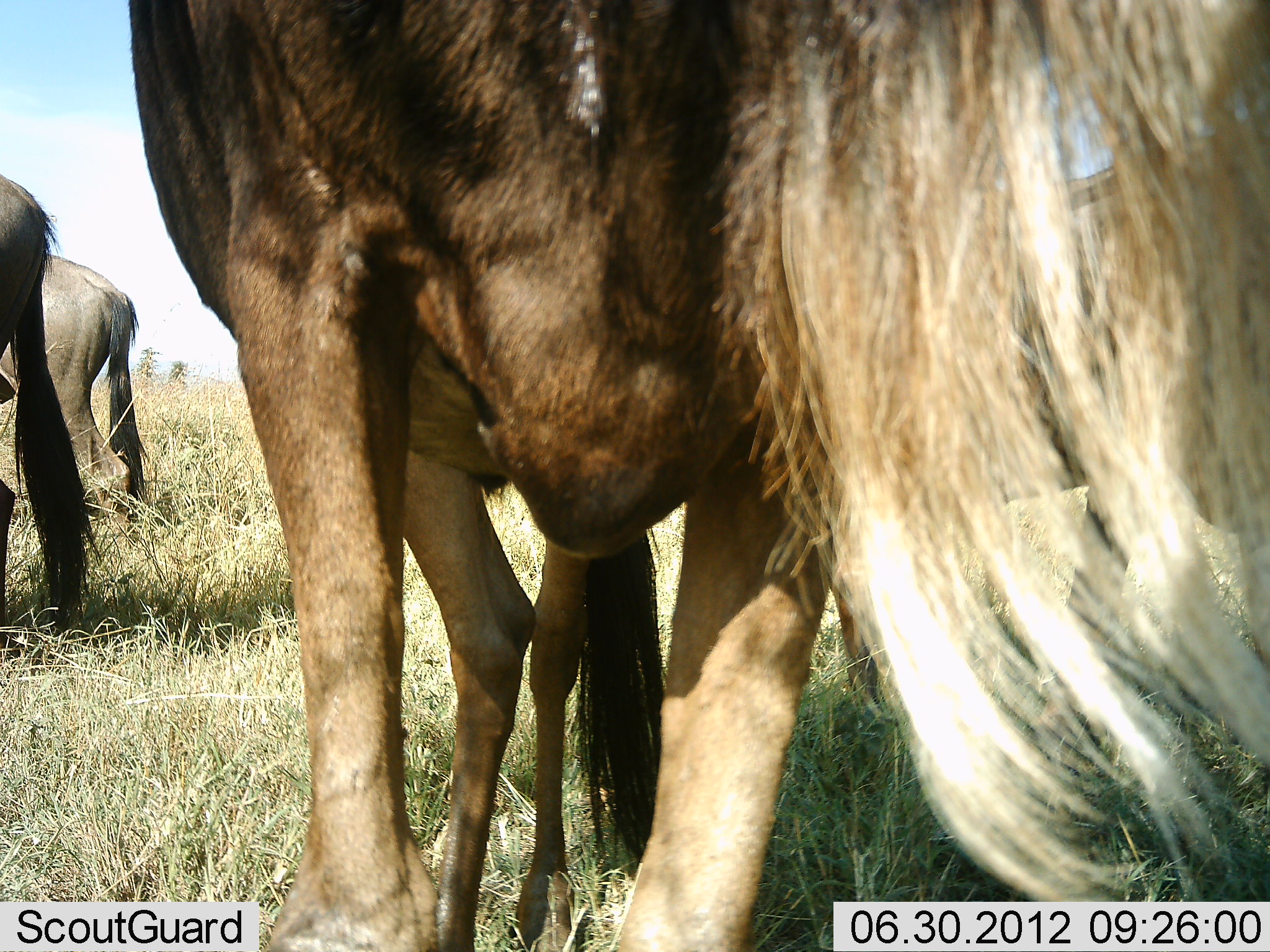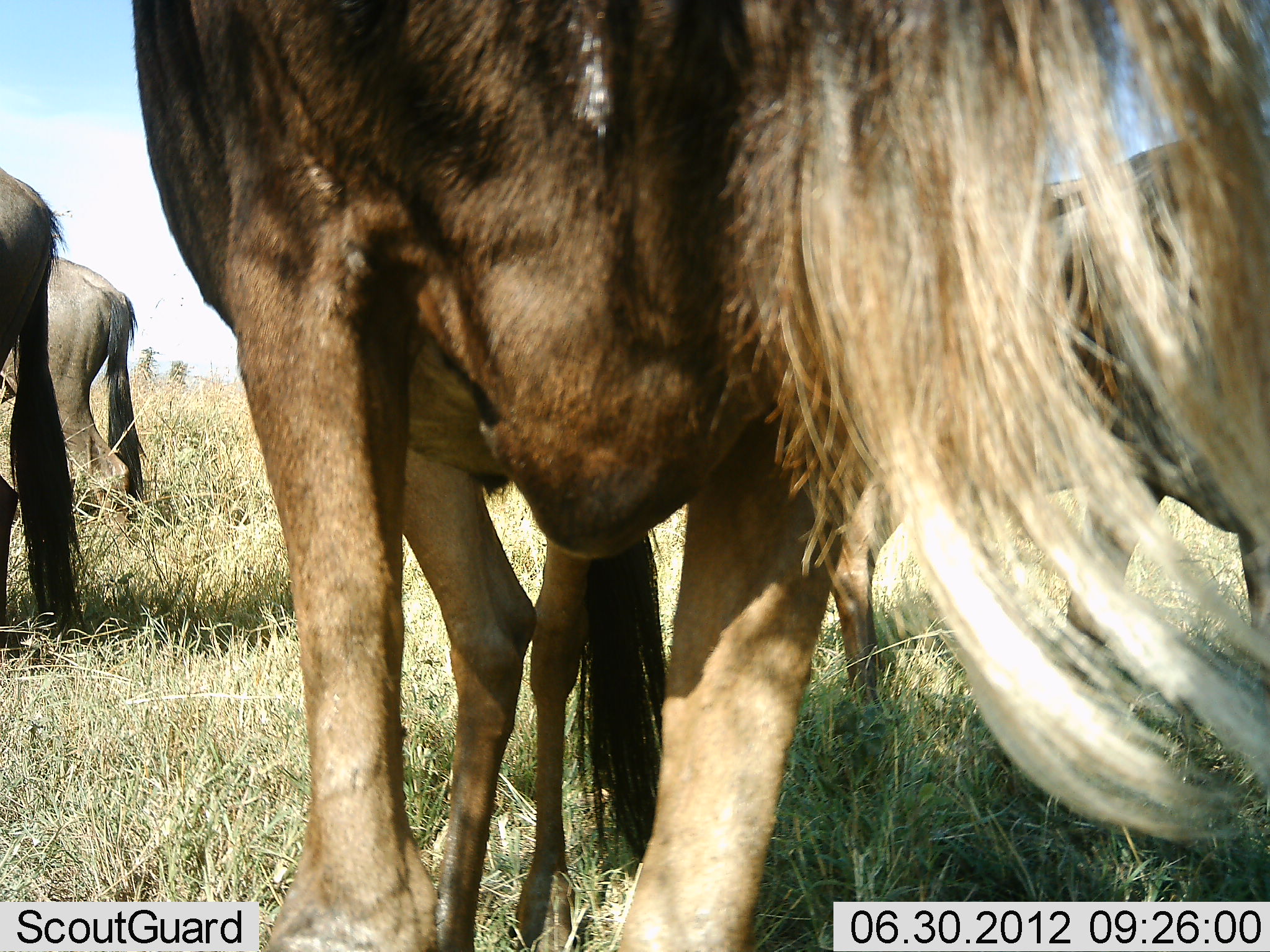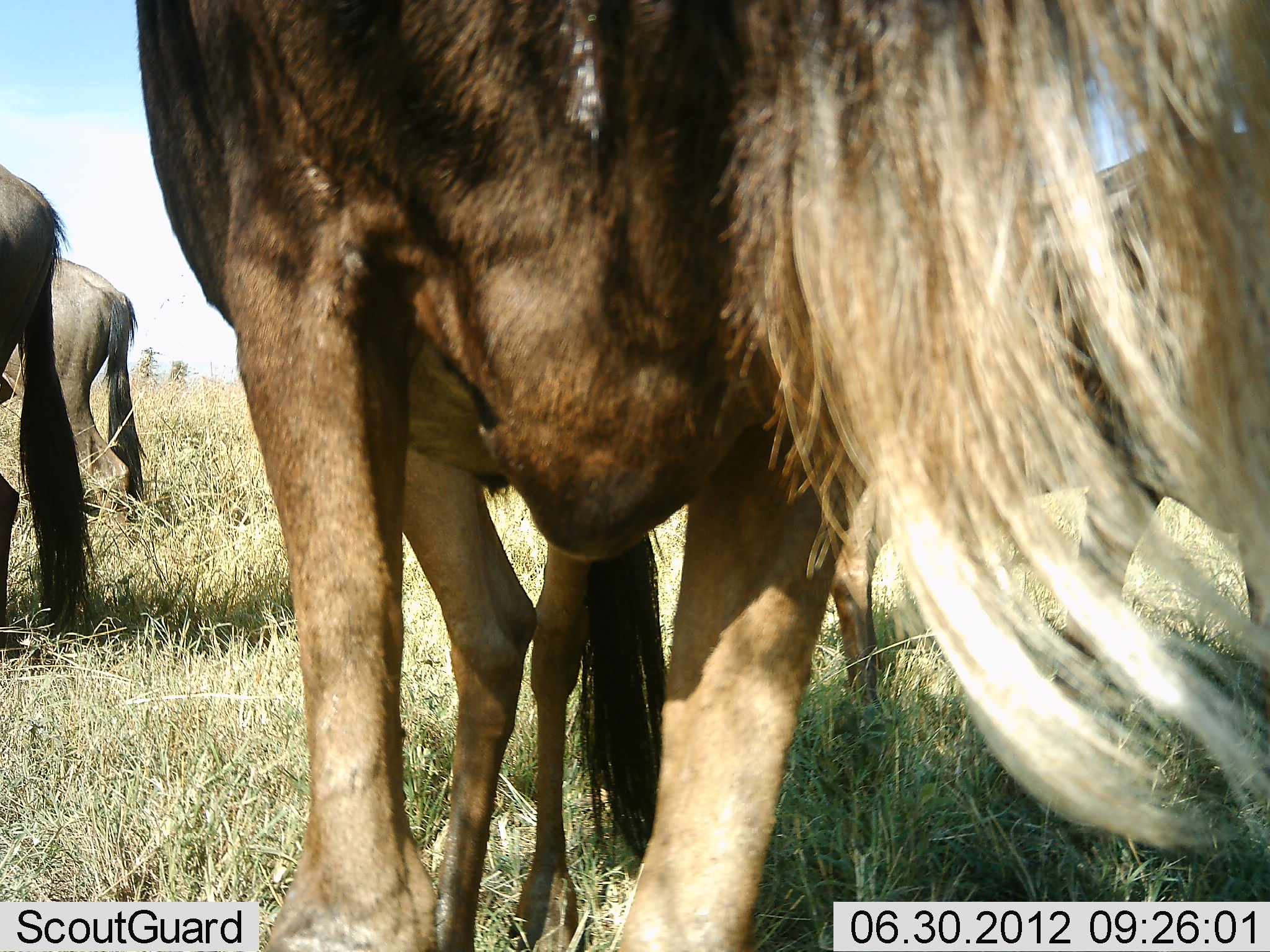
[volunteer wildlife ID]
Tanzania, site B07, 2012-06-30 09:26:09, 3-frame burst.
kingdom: Animalia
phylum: Chordata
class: Mammalia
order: Artiodactyla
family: Bovidae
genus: Connochaetes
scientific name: Connochaetes taurinus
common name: blue wildebeest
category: wildebeest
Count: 4.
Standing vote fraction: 70%.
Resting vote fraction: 10%.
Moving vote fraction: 0%.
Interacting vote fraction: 20%.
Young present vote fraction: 0%.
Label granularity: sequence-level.